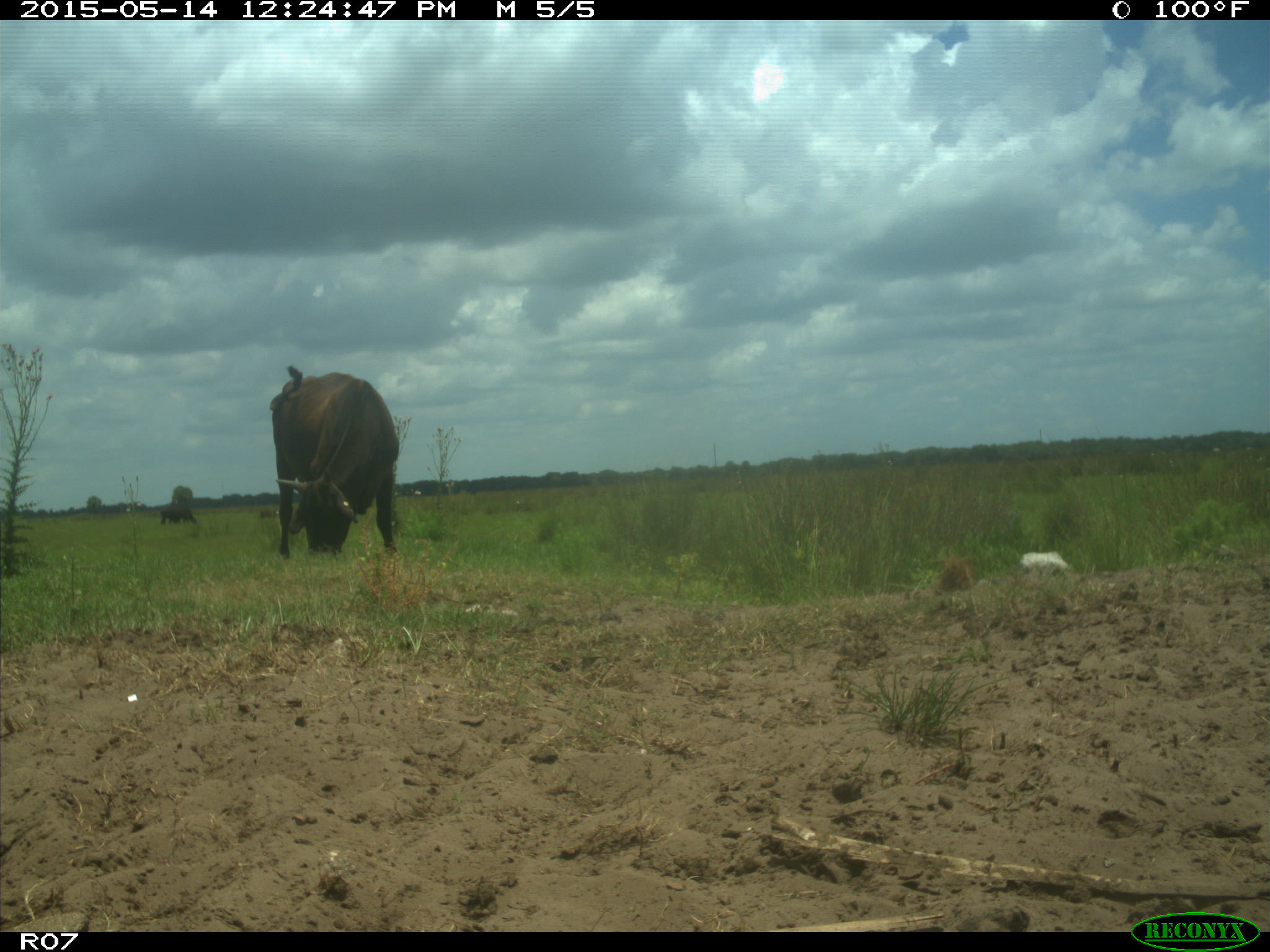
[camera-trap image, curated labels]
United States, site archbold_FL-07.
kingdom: Animalia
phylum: Chordata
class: Mammalia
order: Artiodactyla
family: Bovidae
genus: Bos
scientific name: Bos taurus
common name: domestic cow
Bos taurus (domestic cow).